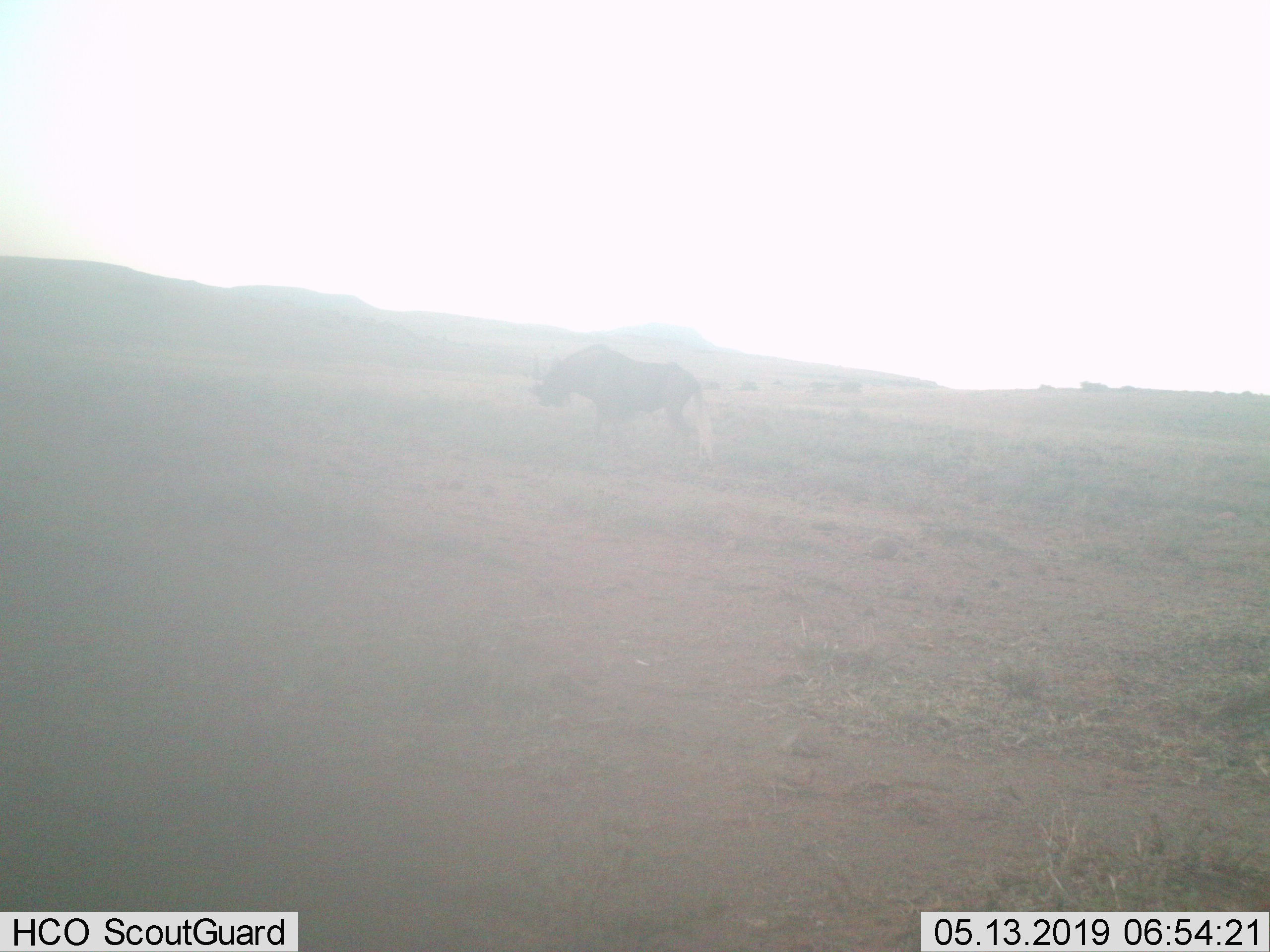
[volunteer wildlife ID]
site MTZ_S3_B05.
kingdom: Animalia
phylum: Chordata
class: Mammalia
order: Artiodactyla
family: Bovidae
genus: Connochaetes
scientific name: Connochaetes gnou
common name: black wildebeest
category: wildebeestblack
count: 1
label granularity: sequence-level